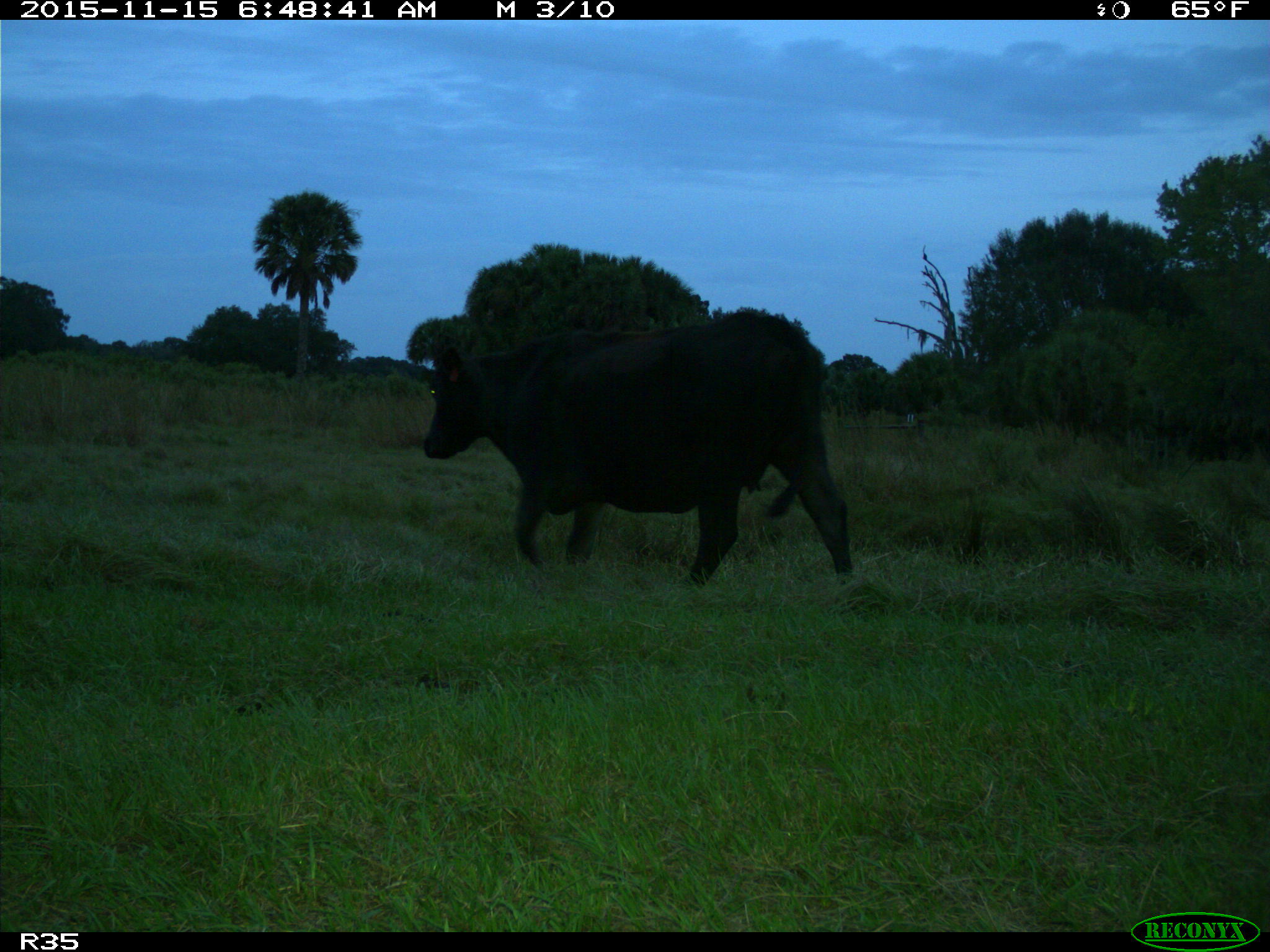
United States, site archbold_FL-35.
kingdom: Animalia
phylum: Chordata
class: Mammalia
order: Artiodactyla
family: Bovidae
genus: Bos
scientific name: Bos taurus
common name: domestic cow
Bos taurus (domestic cow).